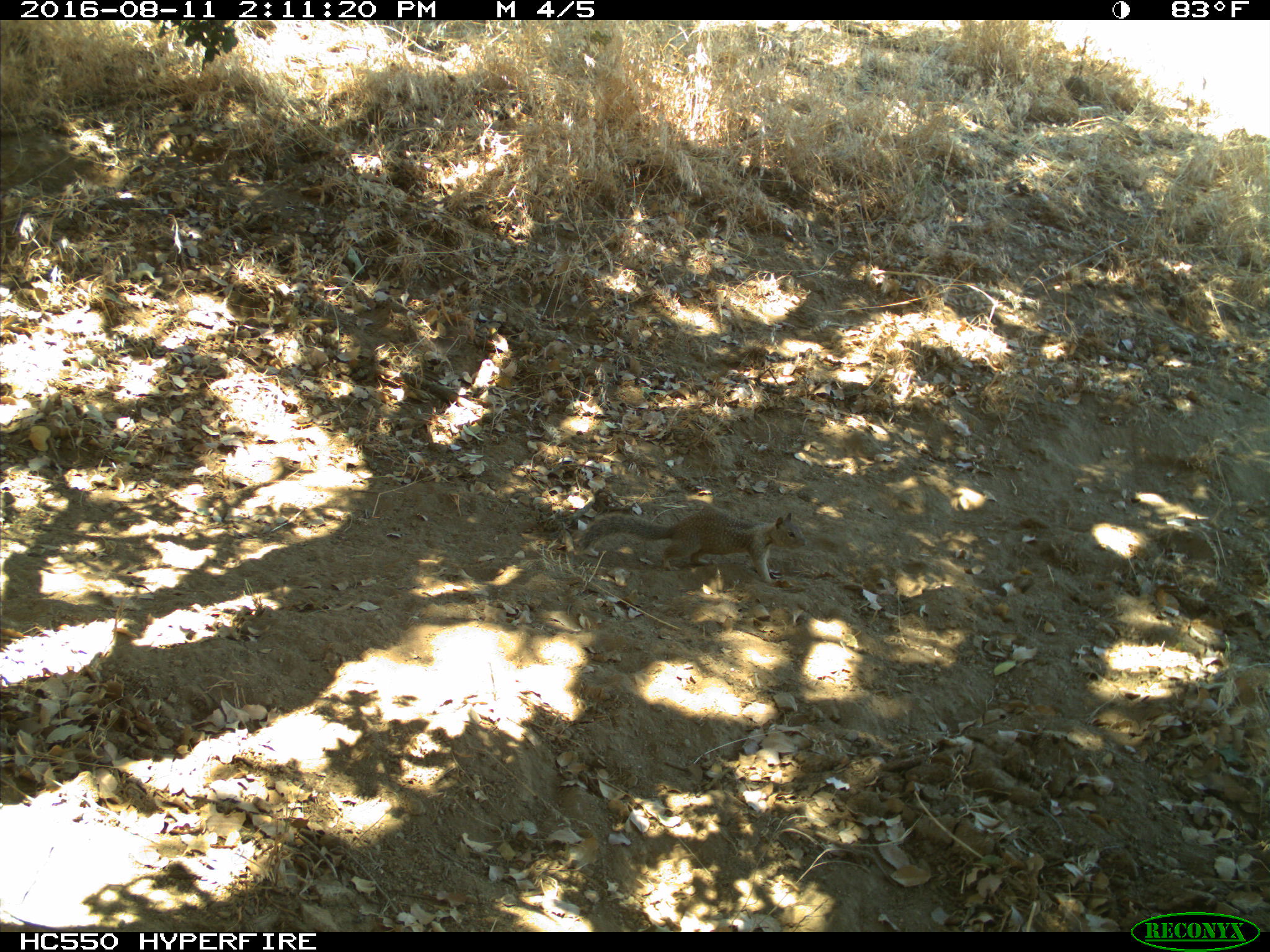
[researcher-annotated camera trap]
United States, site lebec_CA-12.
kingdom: Animalia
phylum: Chordata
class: Mammalia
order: Rodentia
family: Sciuridae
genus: Otospermophilus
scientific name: Otospermophilus beecheyi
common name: california ground squirrel